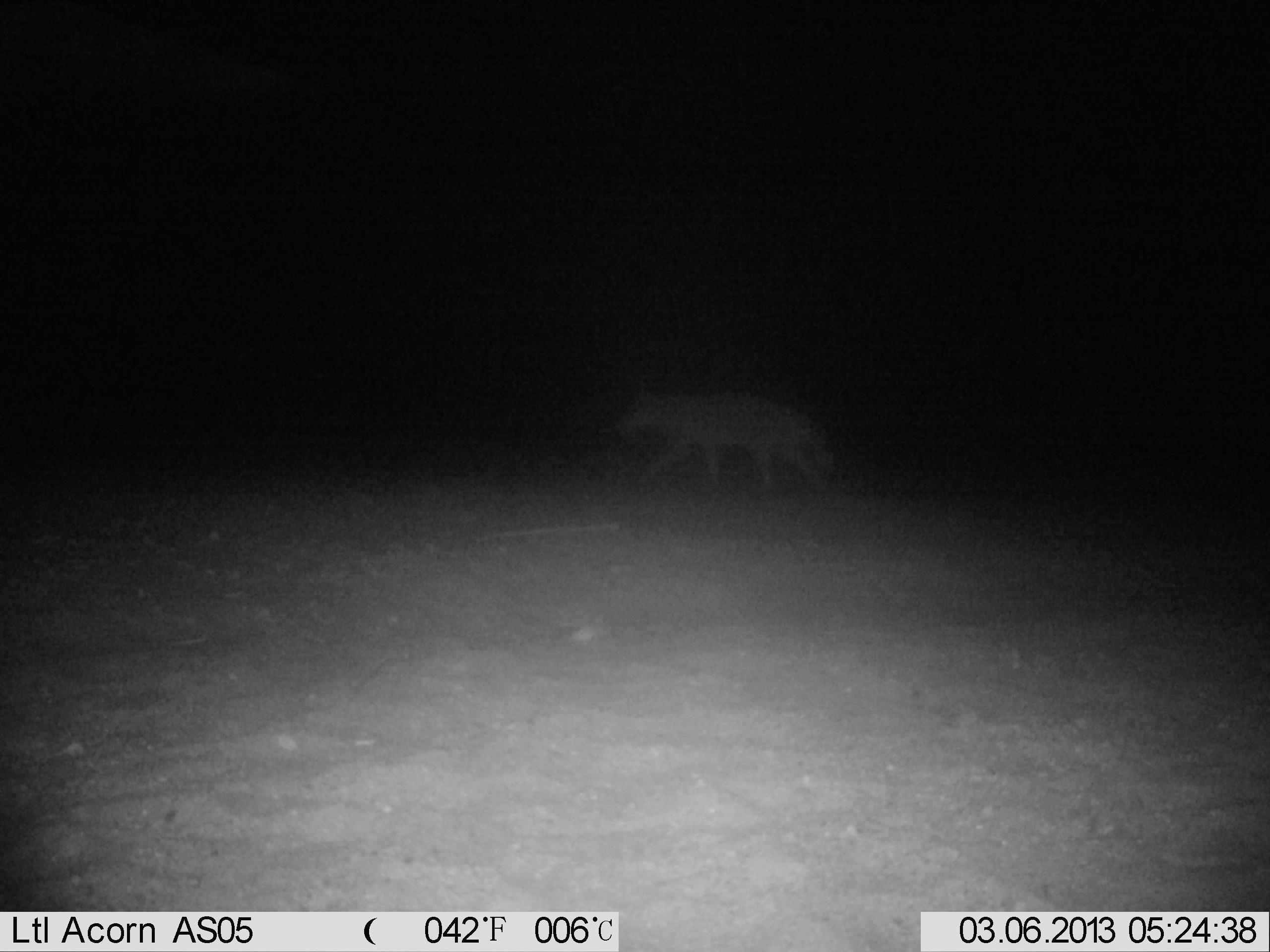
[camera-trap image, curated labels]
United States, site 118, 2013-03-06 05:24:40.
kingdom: Animalia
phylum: Chordata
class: Mammalia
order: Carnivora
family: Canidae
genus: Canis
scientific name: Canis latrans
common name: coyote